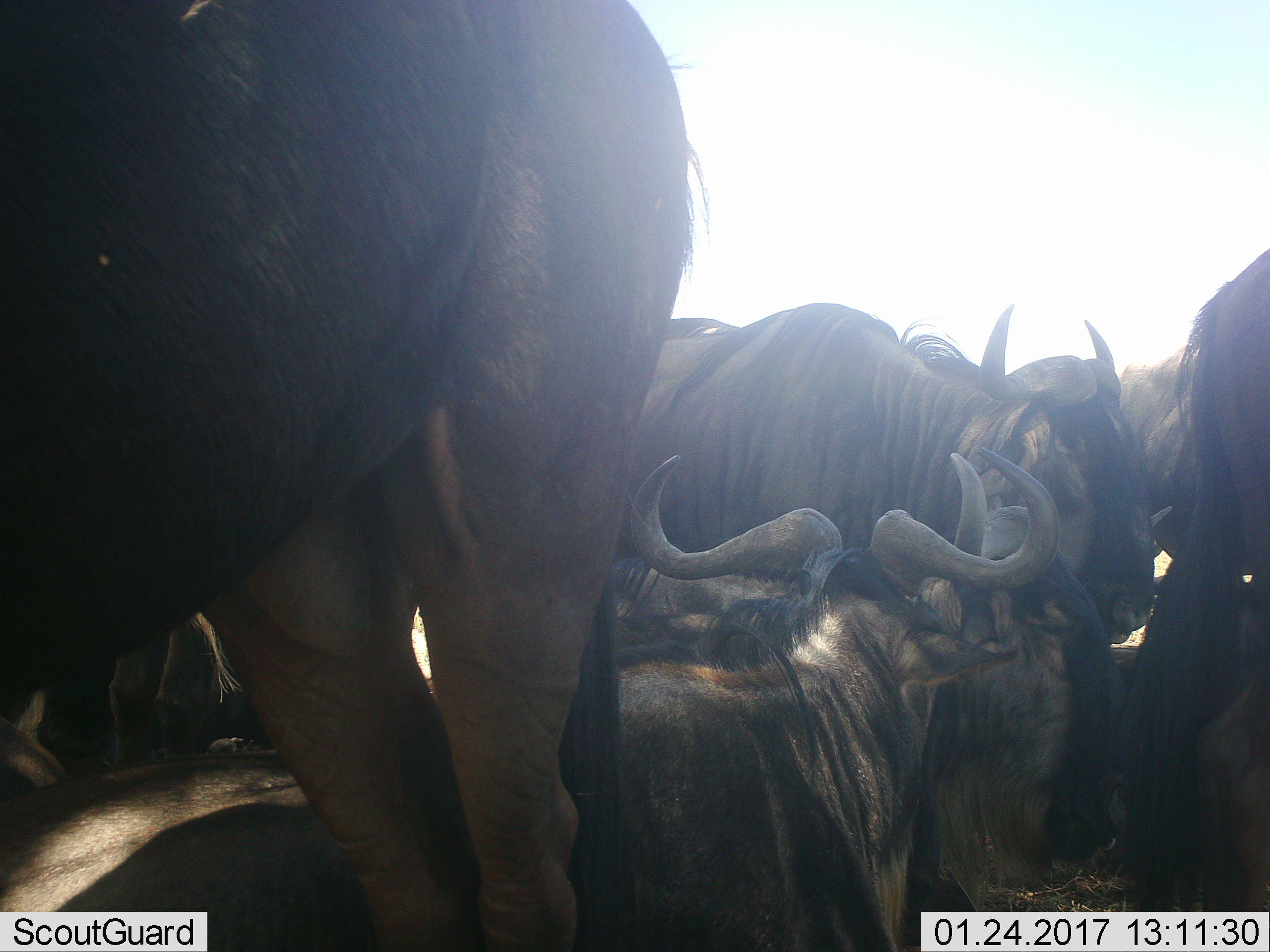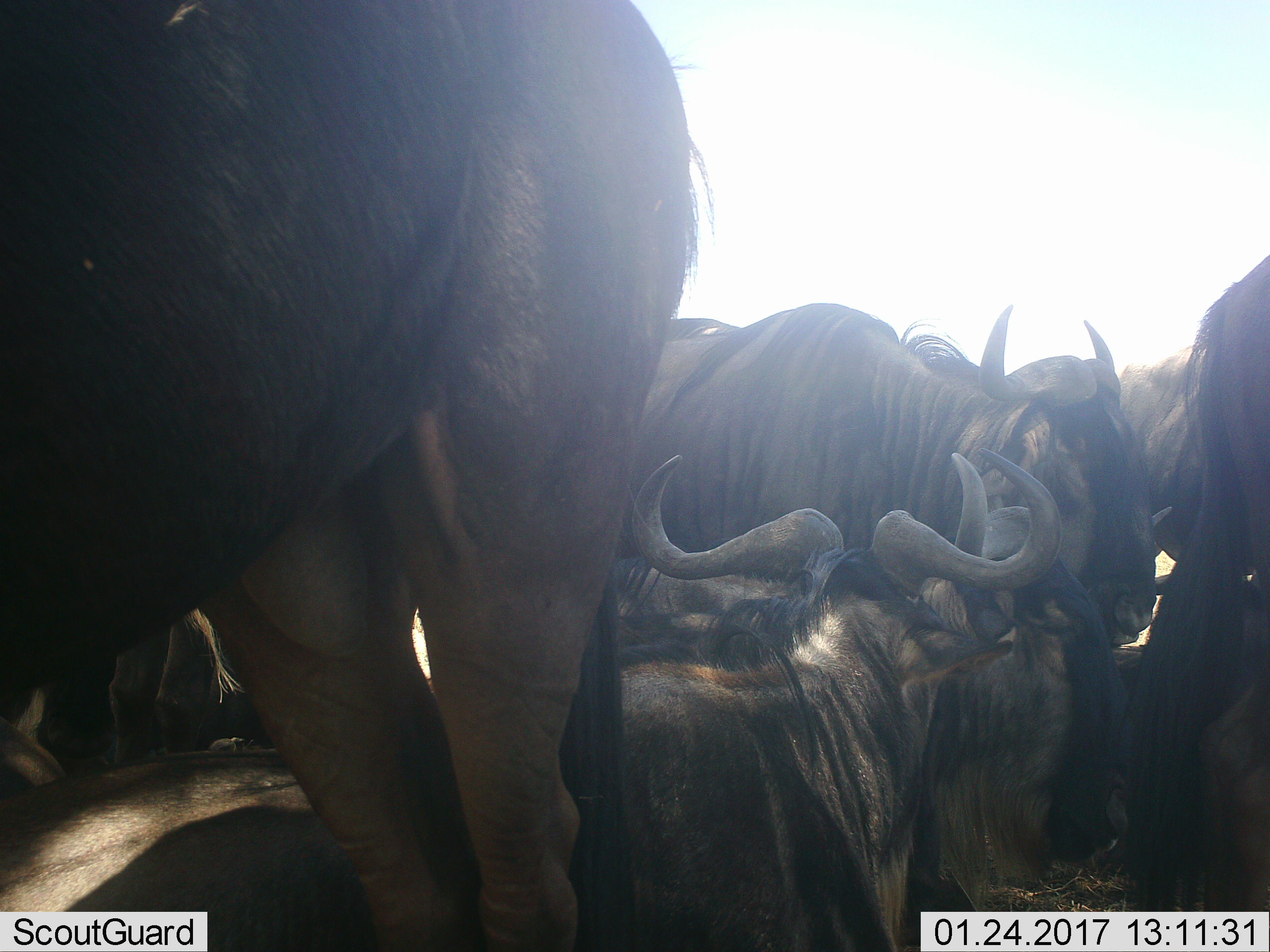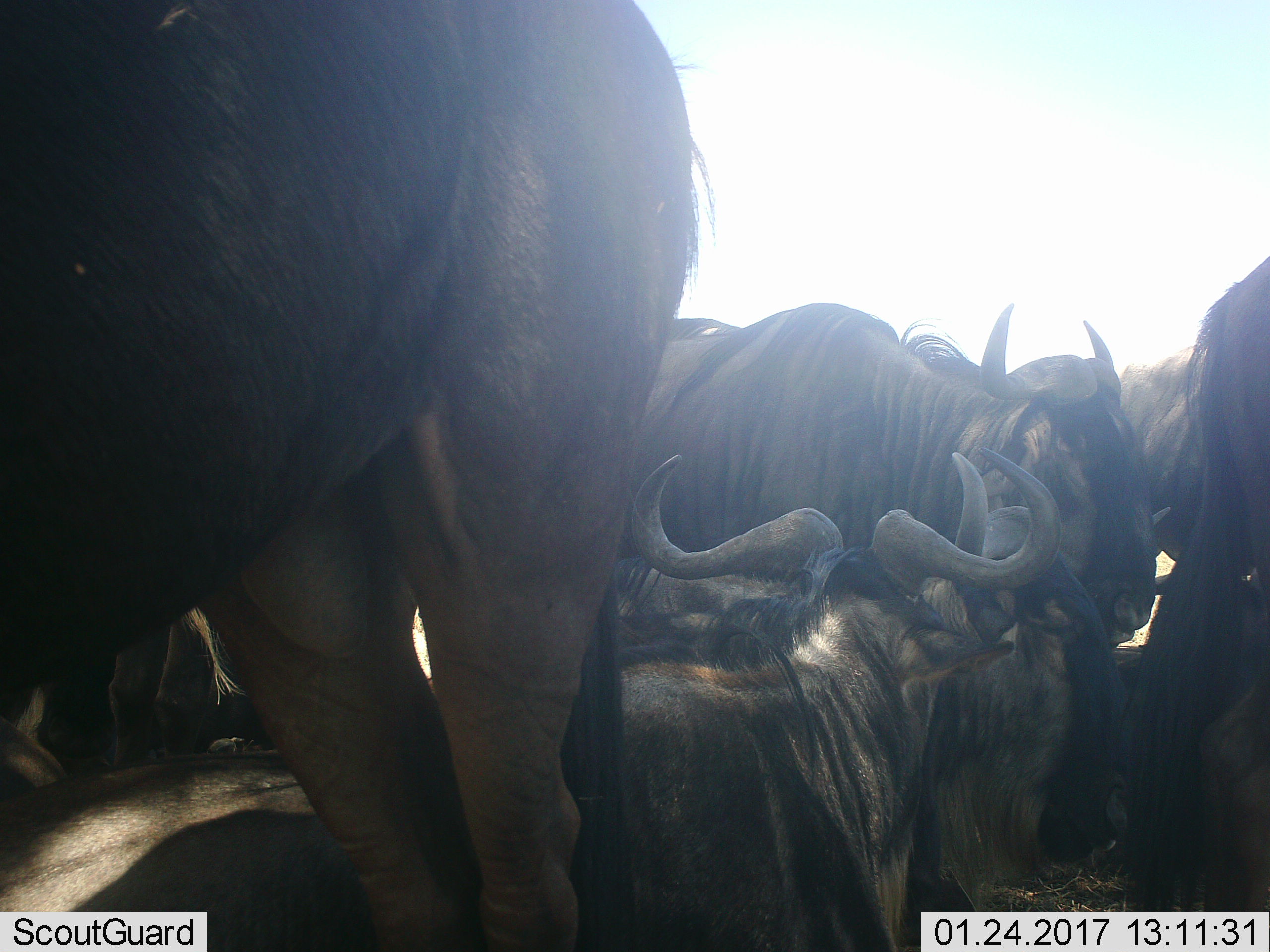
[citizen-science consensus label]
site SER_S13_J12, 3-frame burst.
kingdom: Animalia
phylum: Chordata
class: Mammalia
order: Artiodactyla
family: Bovidae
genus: Connochaetes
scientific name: Connochaetes taurinus taurinus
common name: blue wildebeest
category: wildebeestblue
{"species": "wildebeestblue (blue wildebeest) (Connochaetes taurinus taurinus)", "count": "9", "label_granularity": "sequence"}